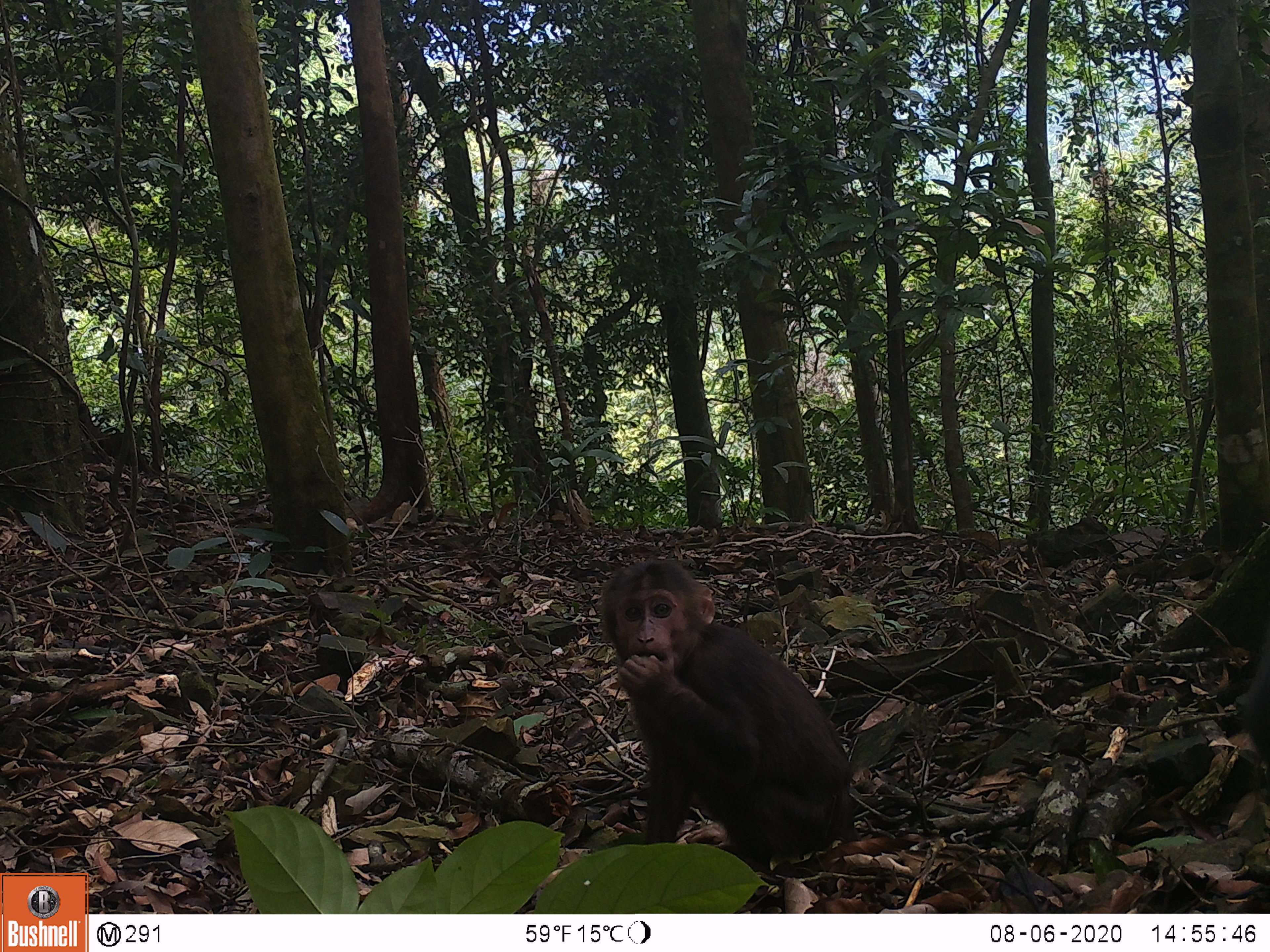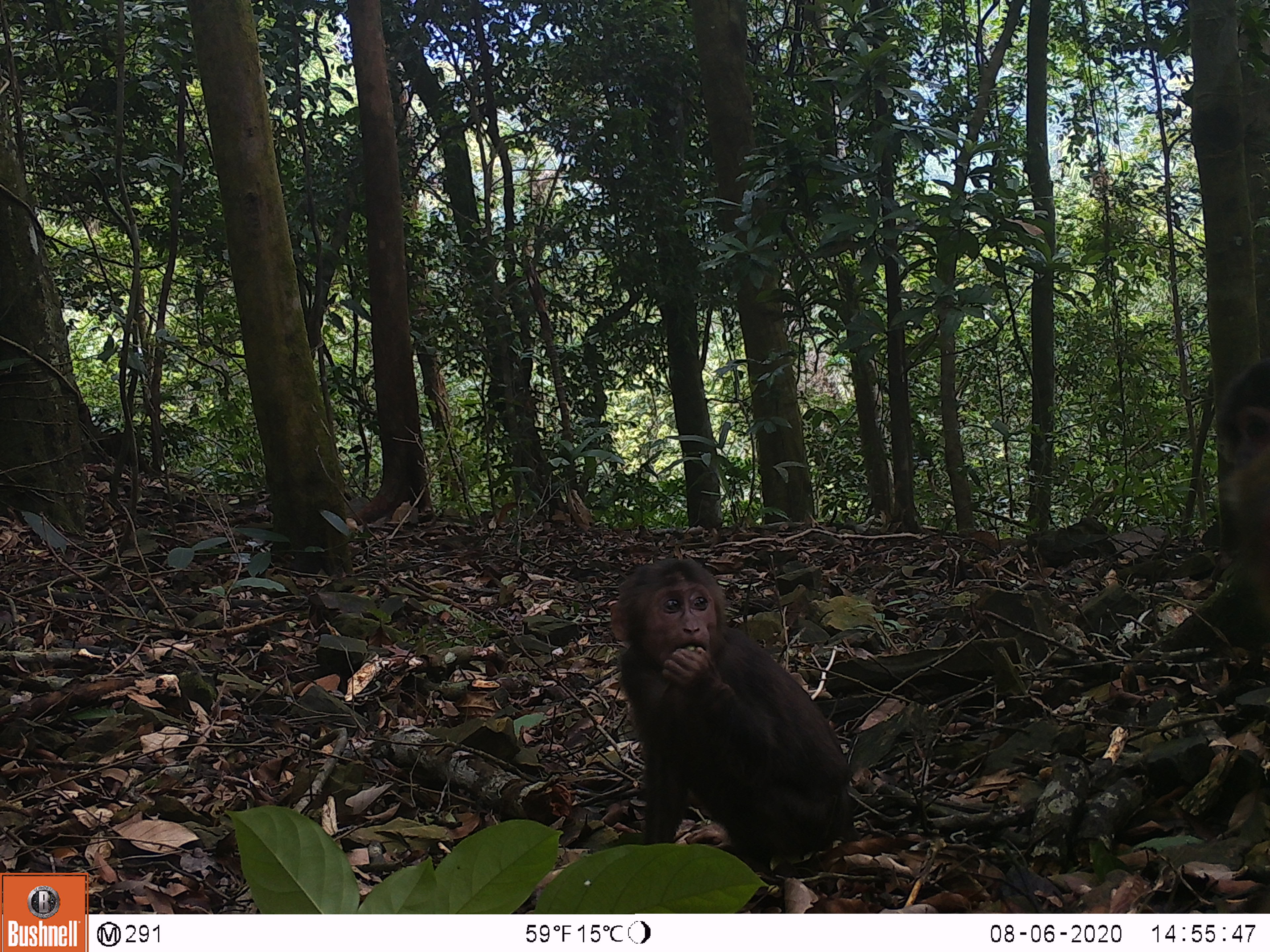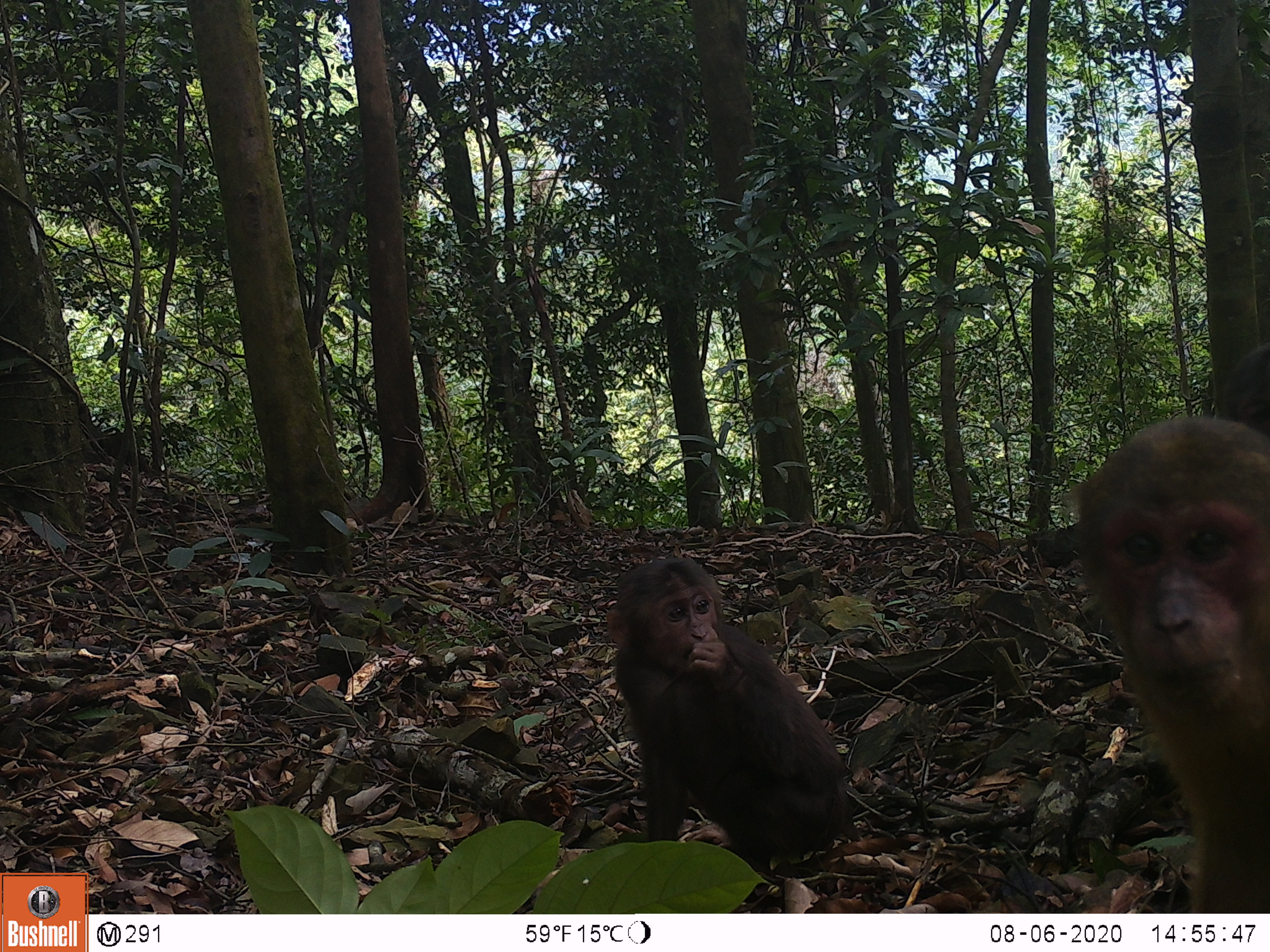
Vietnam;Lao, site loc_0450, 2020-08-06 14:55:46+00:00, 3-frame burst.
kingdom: Animalia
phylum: Chordata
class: Mammalia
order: Primates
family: Cercopithecidae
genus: Macaca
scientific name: Macaca arctoides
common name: stump-tailed macaque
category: stump tailed macaque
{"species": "stump tailed macaque (stump-tailed macaque) (Macaca arctoides)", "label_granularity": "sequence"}